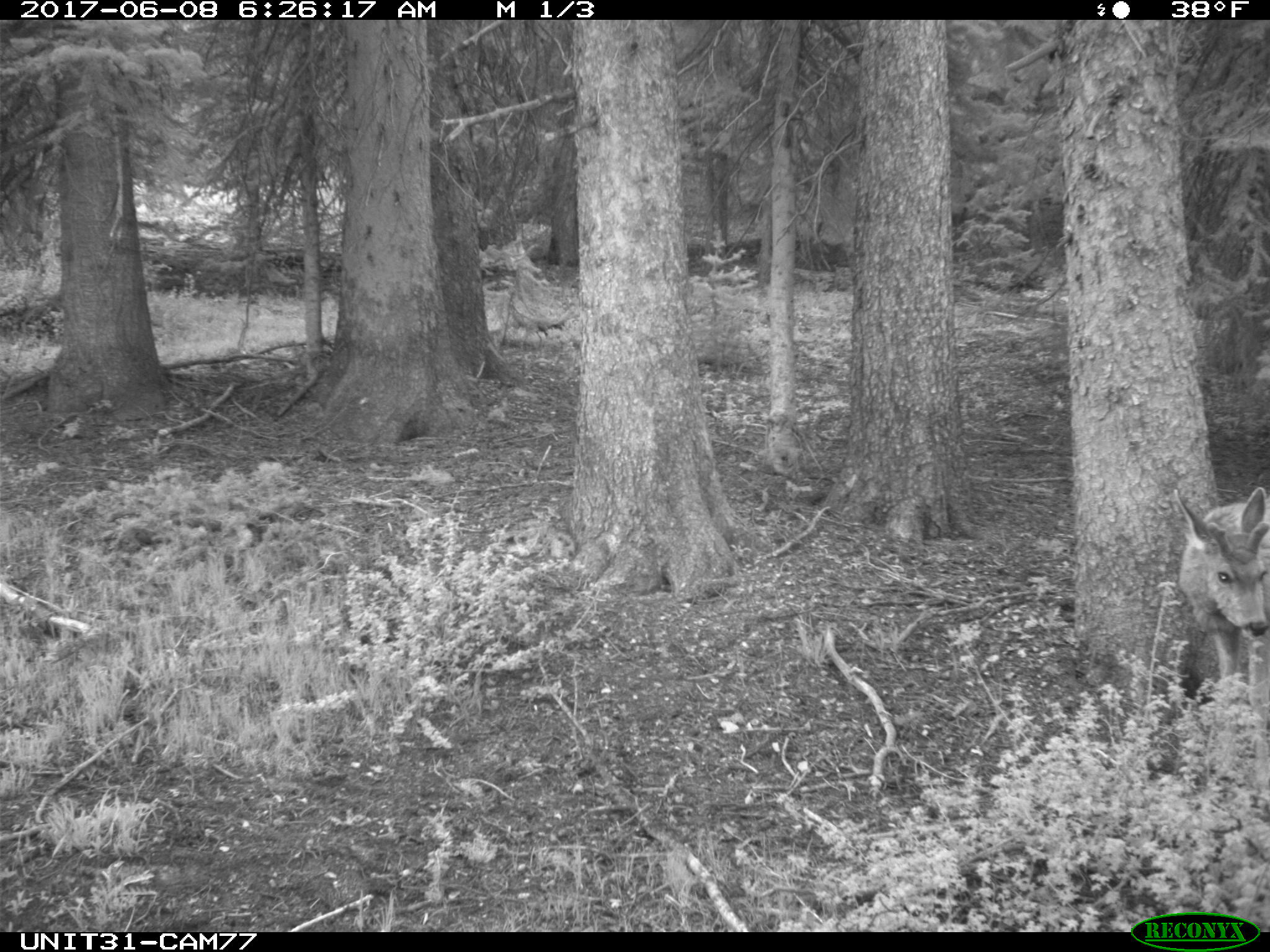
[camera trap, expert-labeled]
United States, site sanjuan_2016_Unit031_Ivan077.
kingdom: Animalia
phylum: Chordata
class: Mammalia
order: Artiodactyla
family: Cervidae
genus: Odocoileus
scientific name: Odocoileus hemionus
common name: mule deer